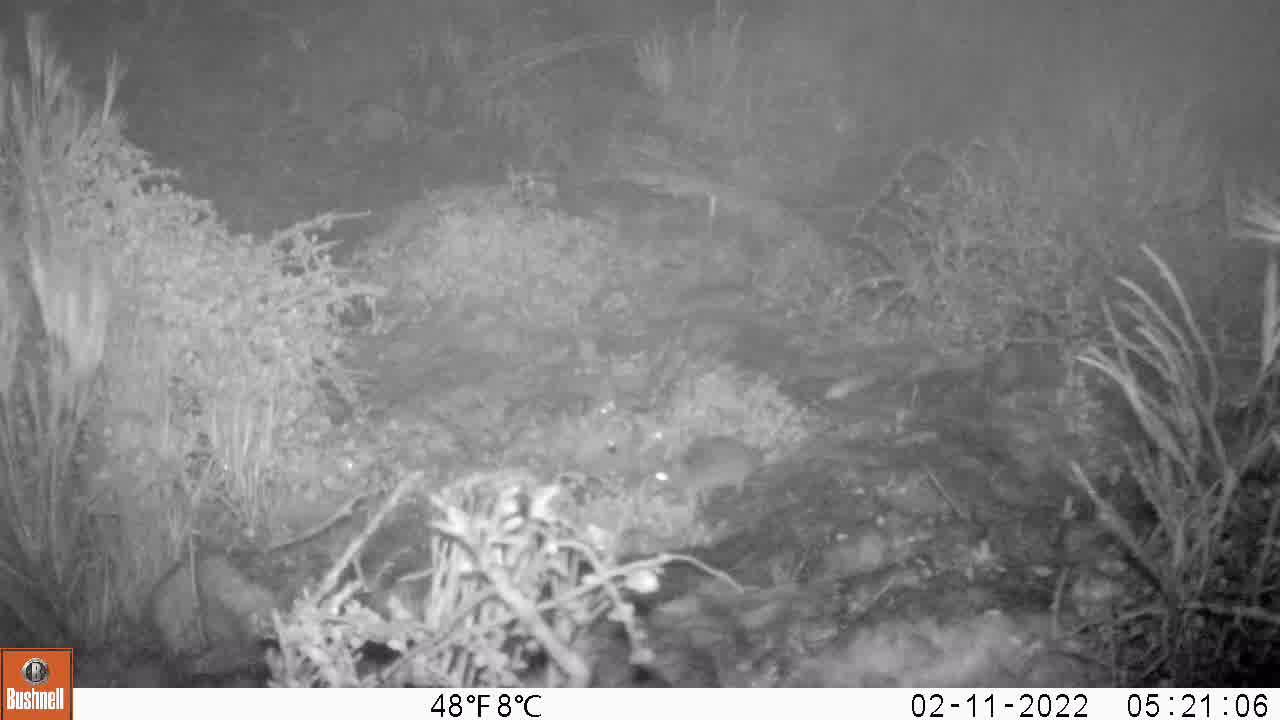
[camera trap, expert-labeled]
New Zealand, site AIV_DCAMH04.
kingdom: Animalia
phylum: Chordata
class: Mammalia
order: Rodentia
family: Muridae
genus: Mus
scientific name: Mus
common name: mouse